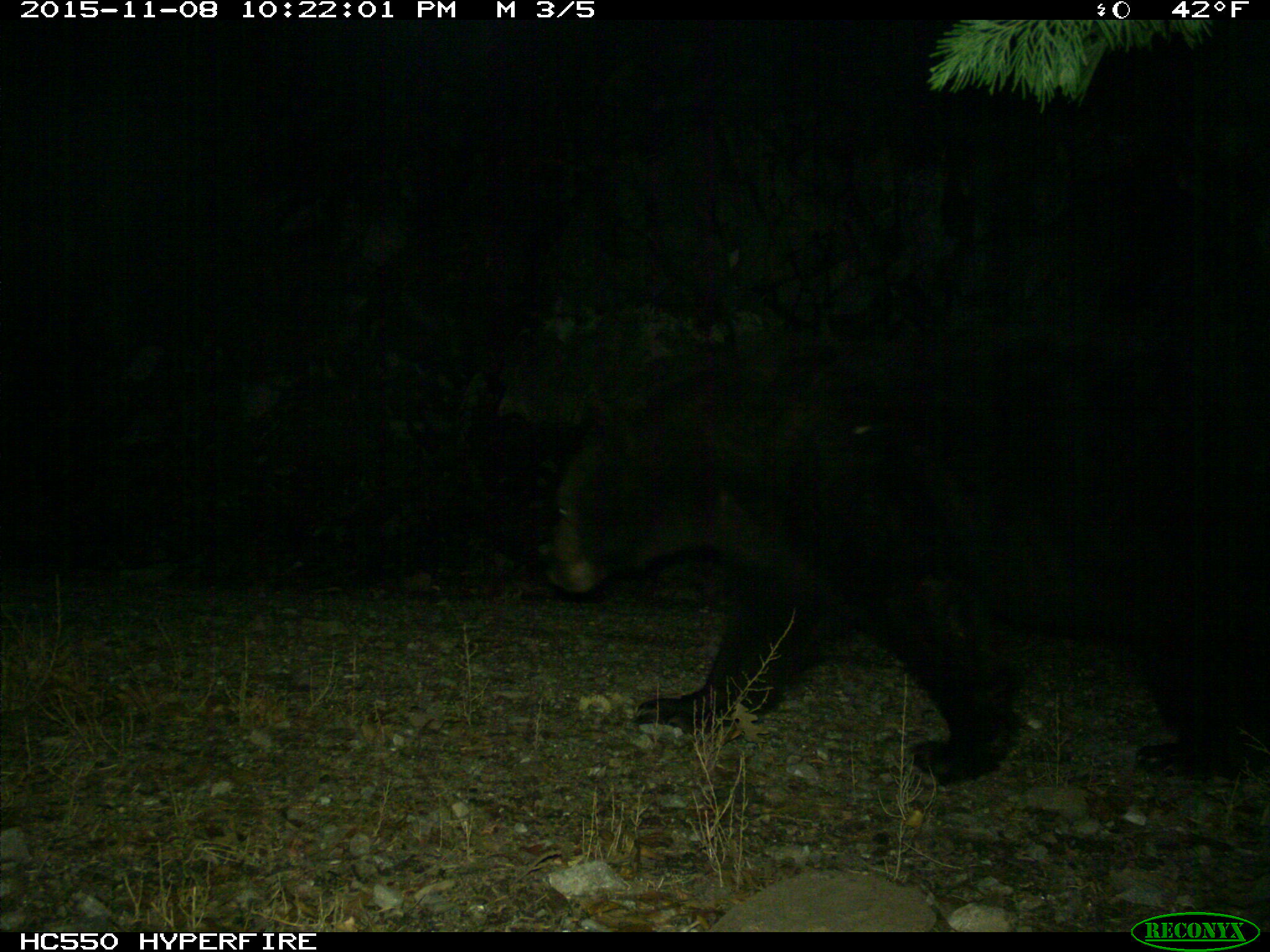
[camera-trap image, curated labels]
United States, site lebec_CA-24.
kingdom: Animalia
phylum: Chordata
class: Mammalia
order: Carnivora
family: Ursidae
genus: Ursus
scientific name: Ursus americanus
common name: american black bear